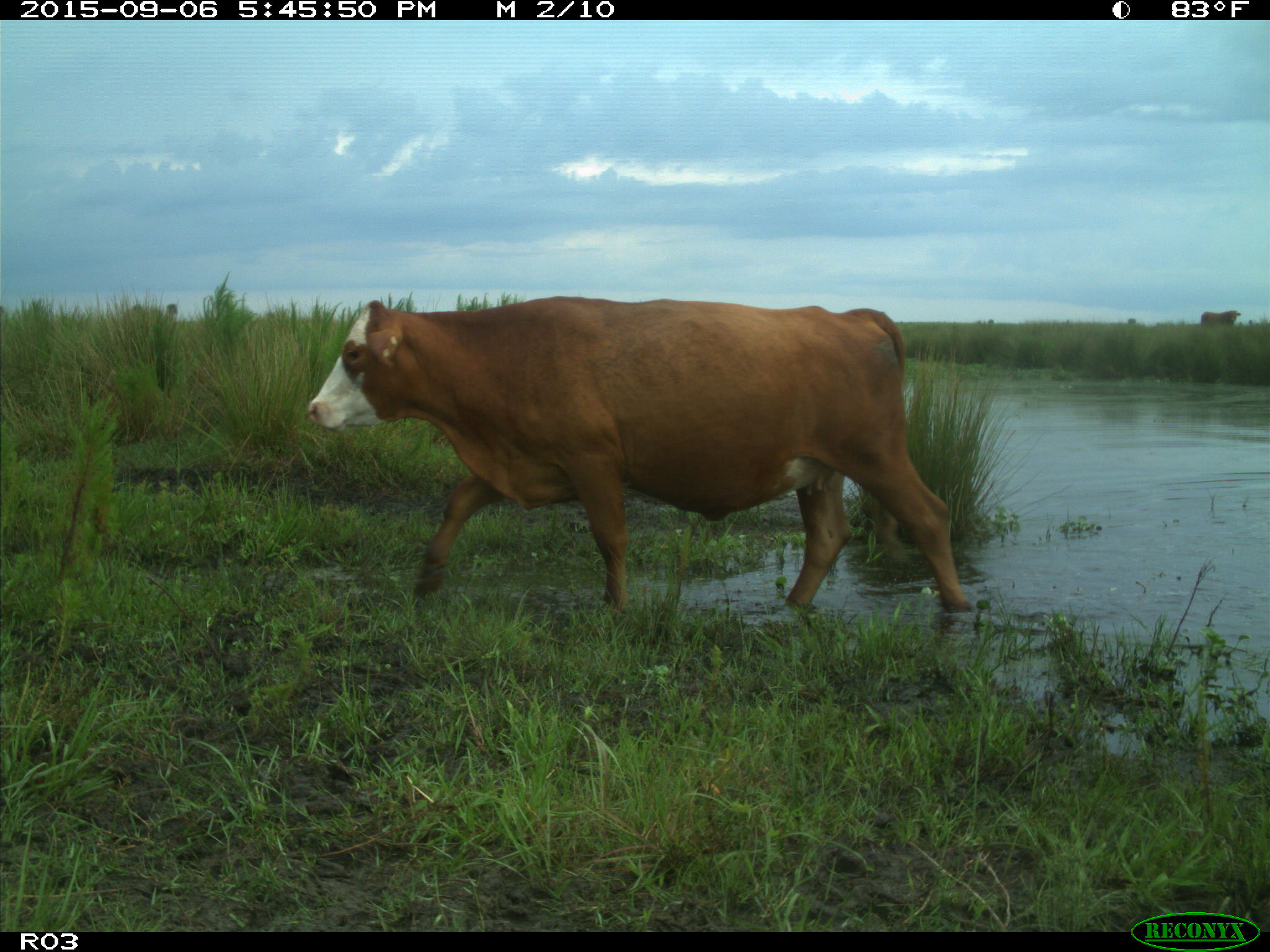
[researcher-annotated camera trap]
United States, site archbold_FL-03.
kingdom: Animalia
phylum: Chordata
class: Mammalia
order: Artiodactyla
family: Bovidae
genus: Bos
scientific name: Bos taurus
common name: domestic cow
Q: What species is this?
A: Bos taurus (domestic cow).